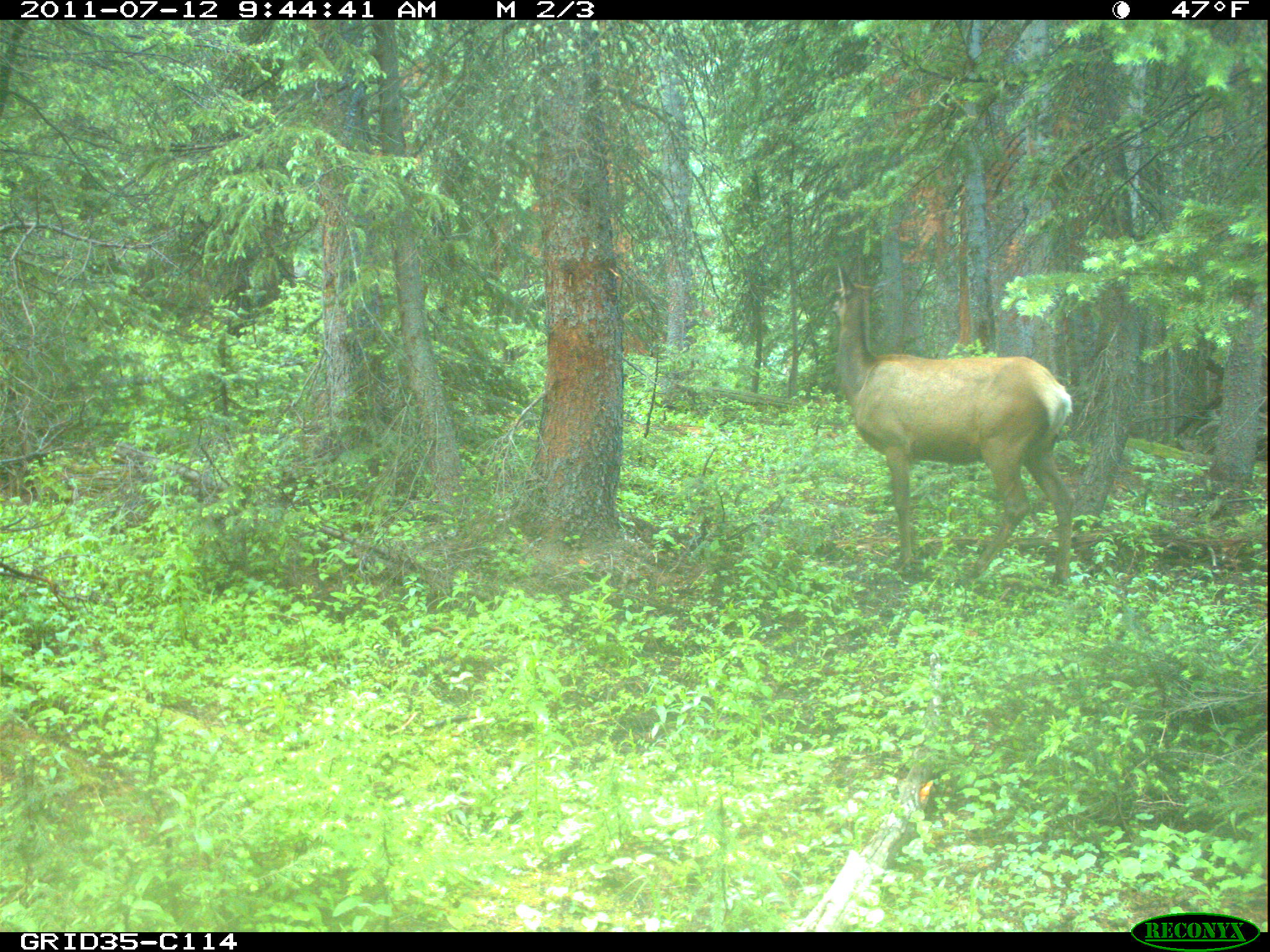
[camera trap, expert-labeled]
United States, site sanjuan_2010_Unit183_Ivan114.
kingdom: Animalia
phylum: Chordata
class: Mammalia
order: Artiodactyla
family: Cervidae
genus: Cervus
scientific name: Cervus elaphus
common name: red deer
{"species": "Cervus elaphus (red deer)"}